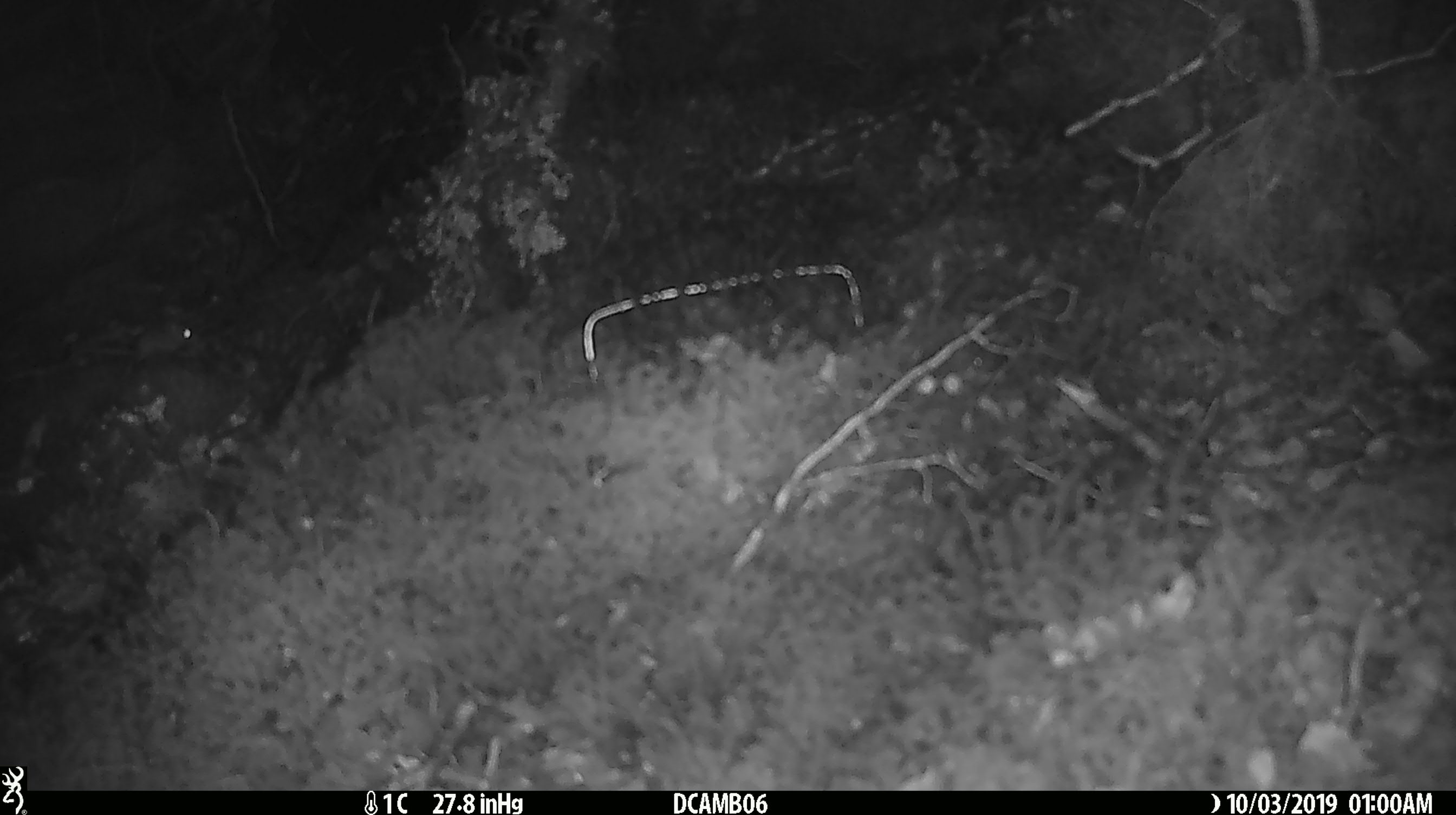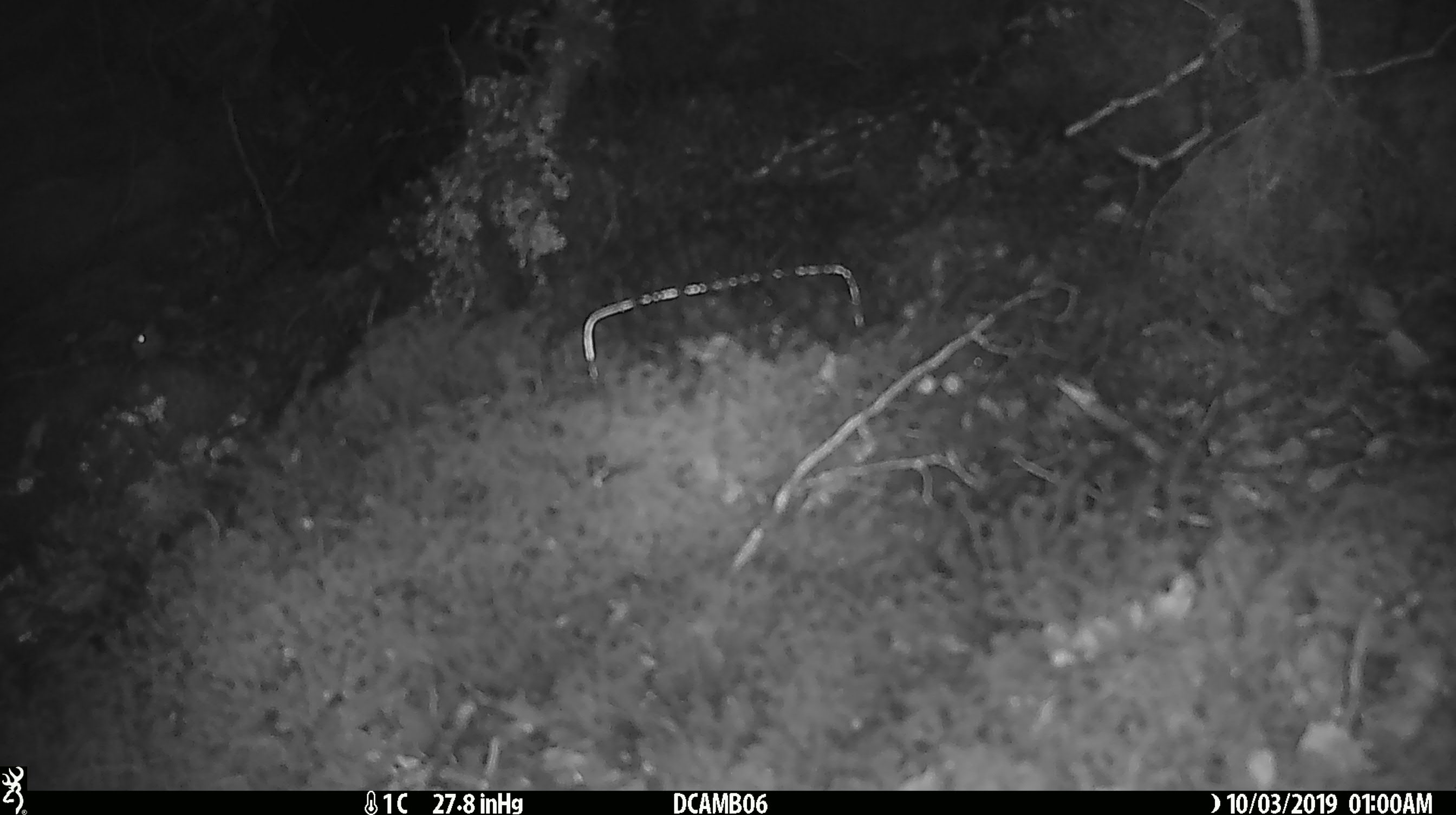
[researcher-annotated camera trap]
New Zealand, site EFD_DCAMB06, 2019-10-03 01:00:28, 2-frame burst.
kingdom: Animalia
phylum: Chordata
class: Mammalia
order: Rodentia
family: Muridae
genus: Mus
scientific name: Mus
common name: mouse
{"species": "mouse (Mus)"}